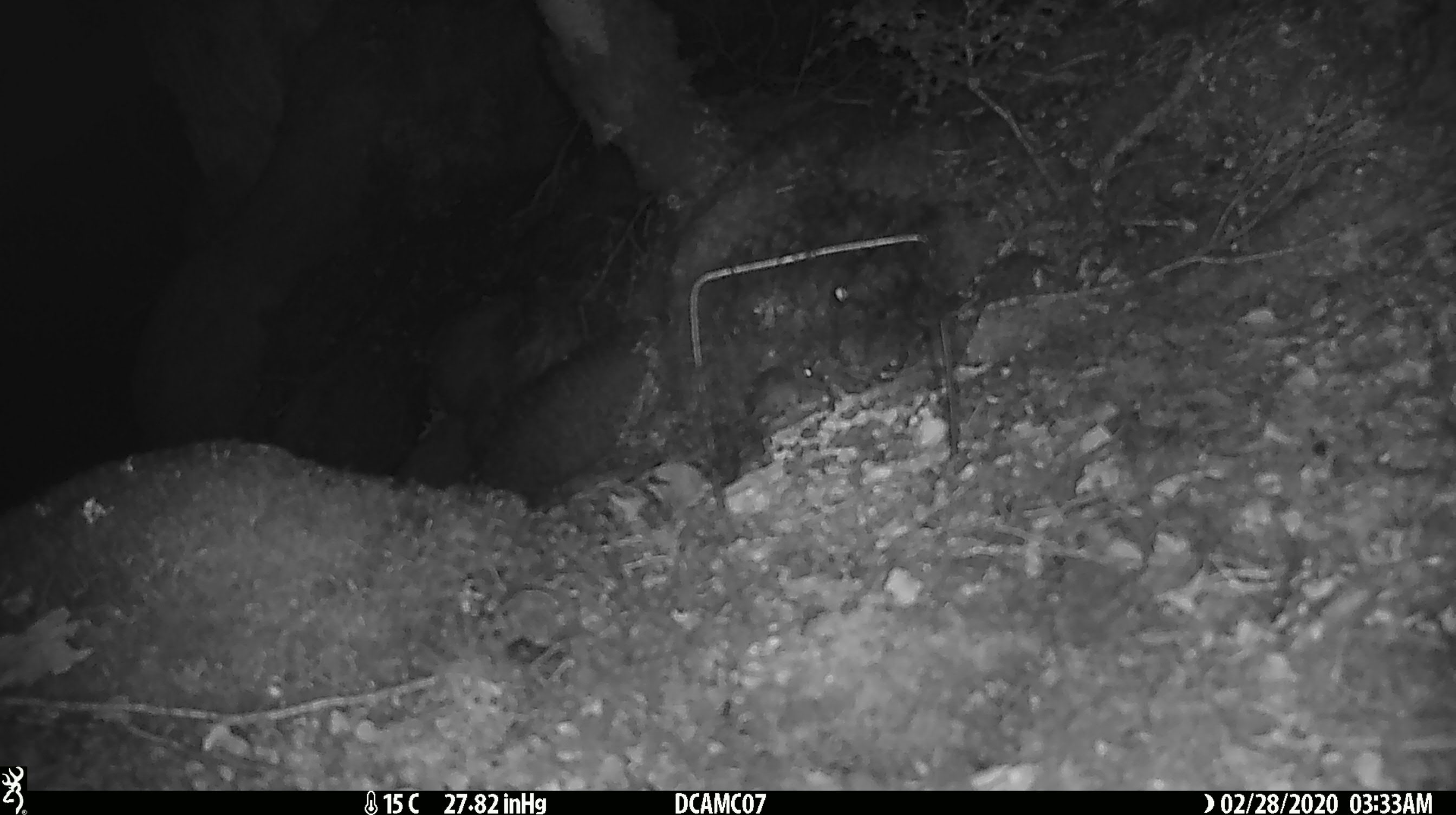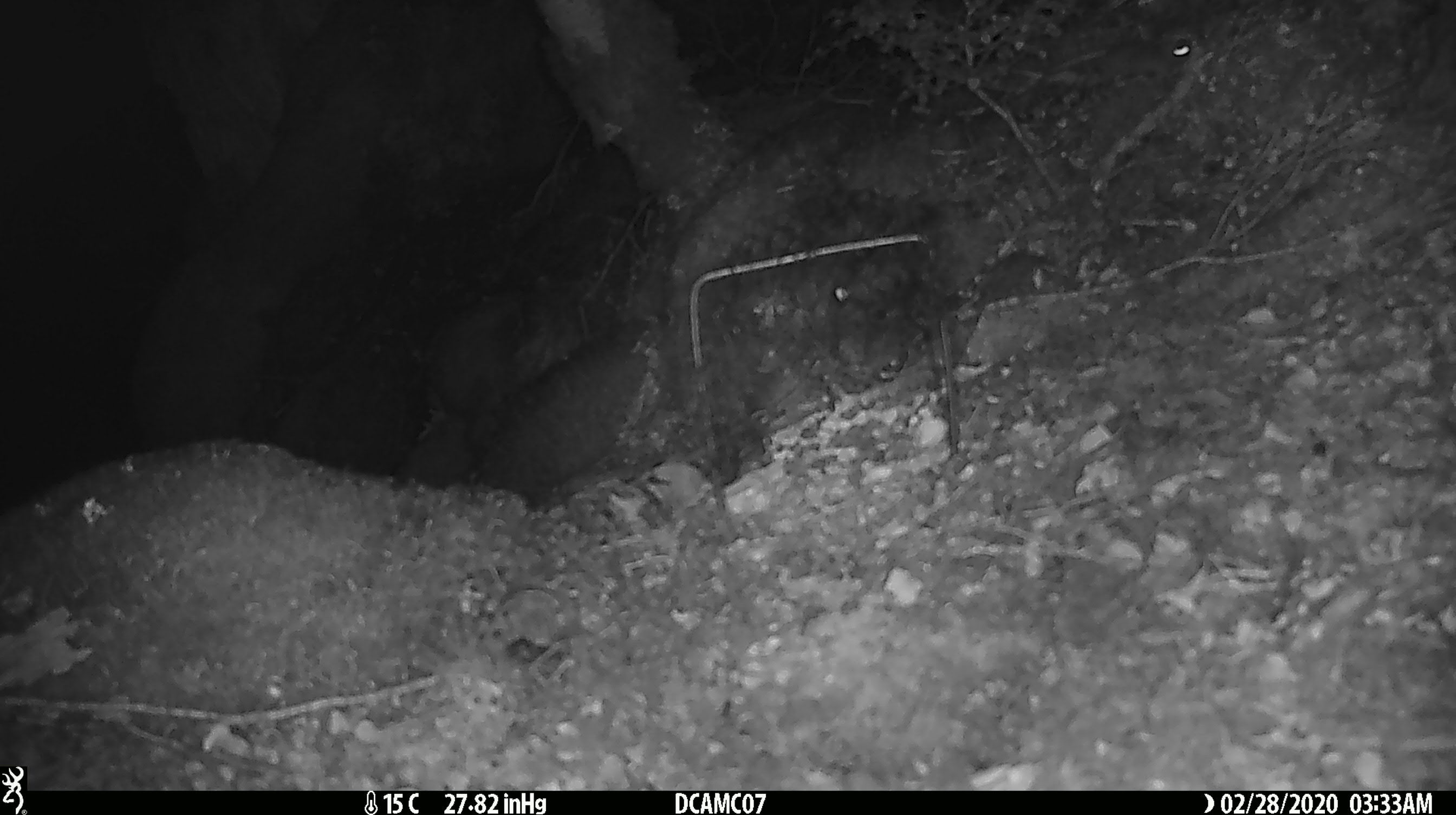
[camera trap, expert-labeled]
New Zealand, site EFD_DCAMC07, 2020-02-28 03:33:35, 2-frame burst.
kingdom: Animalia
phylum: Chordata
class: Mammalia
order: Rodentia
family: Muridae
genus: Mus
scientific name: Mus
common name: mouse